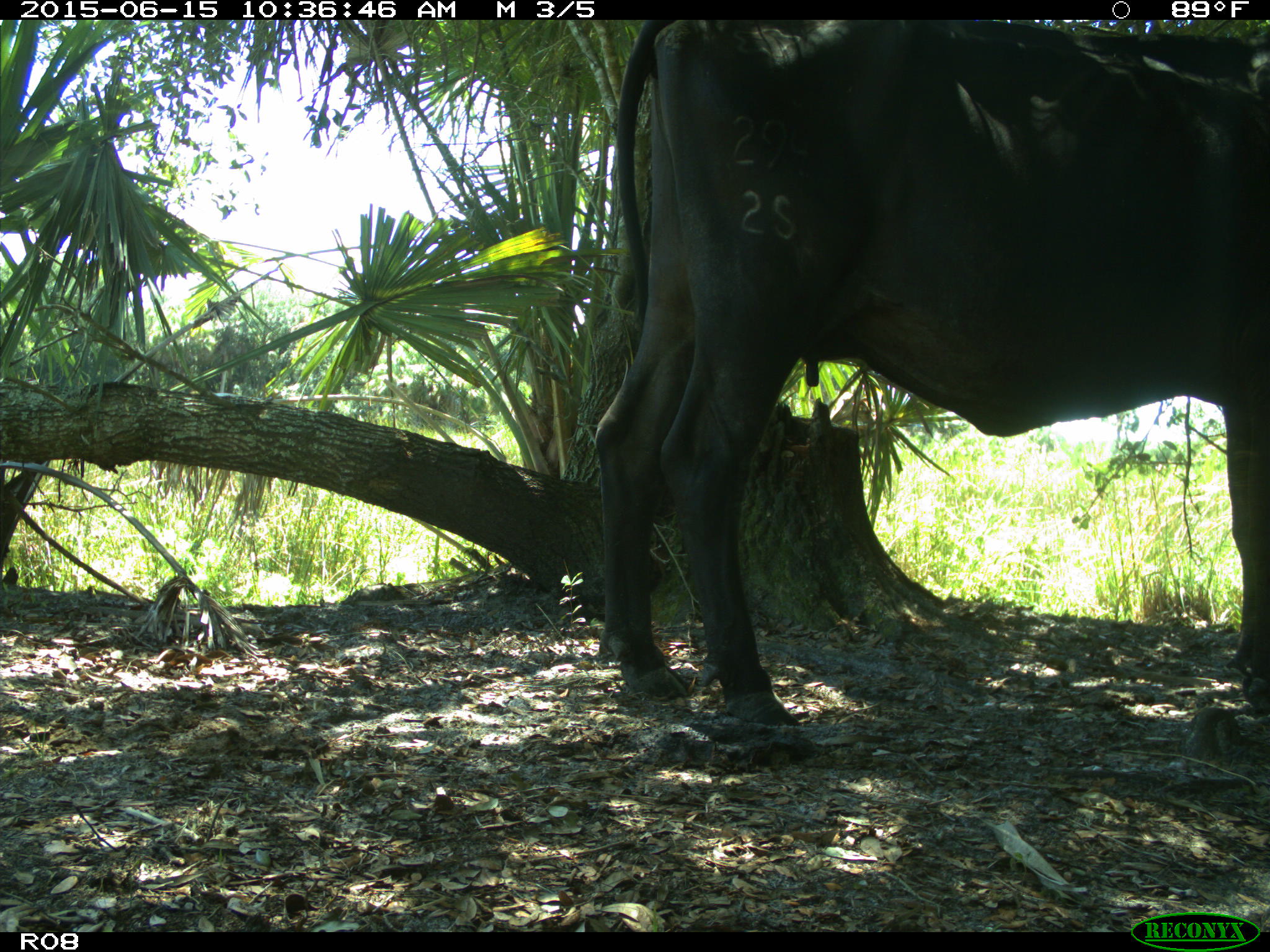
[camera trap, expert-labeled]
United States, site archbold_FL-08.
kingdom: Animalia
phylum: Chordata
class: Mammalia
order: Artiodactyla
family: Bovidae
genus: Bos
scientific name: Bos taurus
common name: domestic cow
Bos taurus (domestic cow).